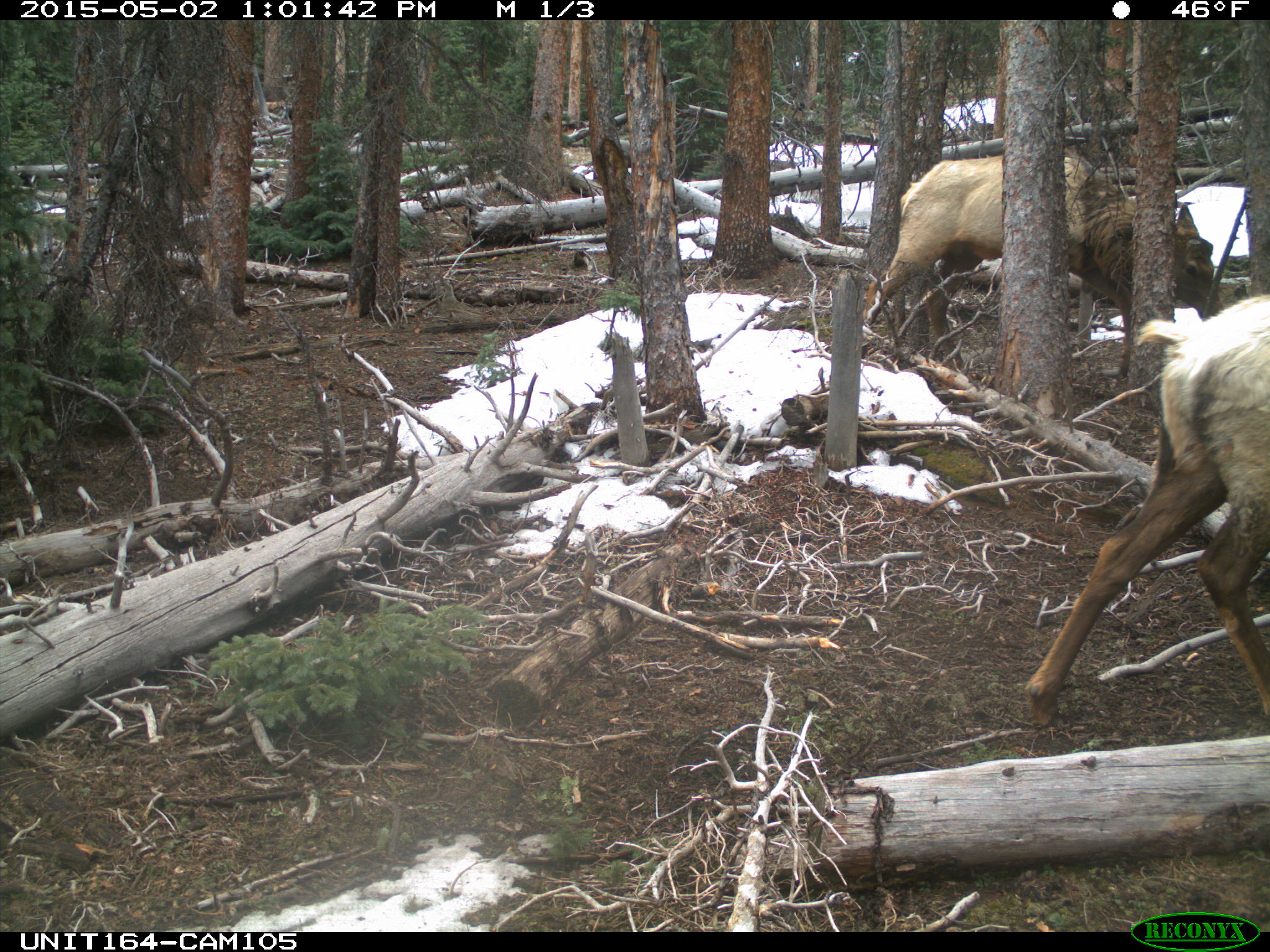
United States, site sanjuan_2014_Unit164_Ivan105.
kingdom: Animalia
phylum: Chordata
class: Mammalia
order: Artiodactyla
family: Cervidae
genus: Cervus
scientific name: Cervus elaphus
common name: red deer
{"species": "Cervus elaphus (red deer)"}